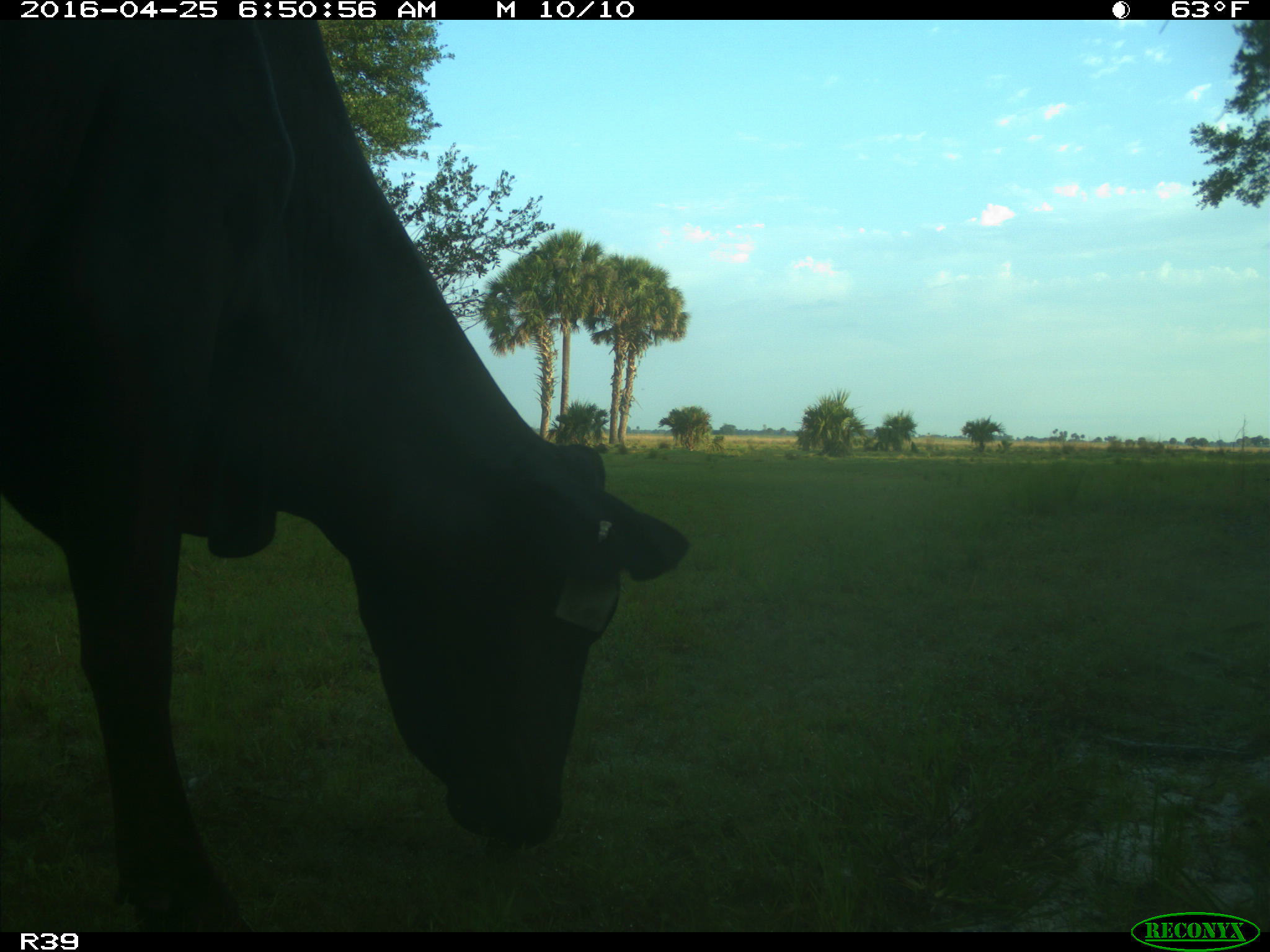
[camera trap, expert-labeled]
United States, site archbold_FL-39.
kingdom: Animalia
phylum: Chordata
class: Mammalia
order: Artiodactyla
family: Bovidae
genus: Bos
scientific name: Bos taurus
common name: domestic cow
Bos taurus (domestic cow).